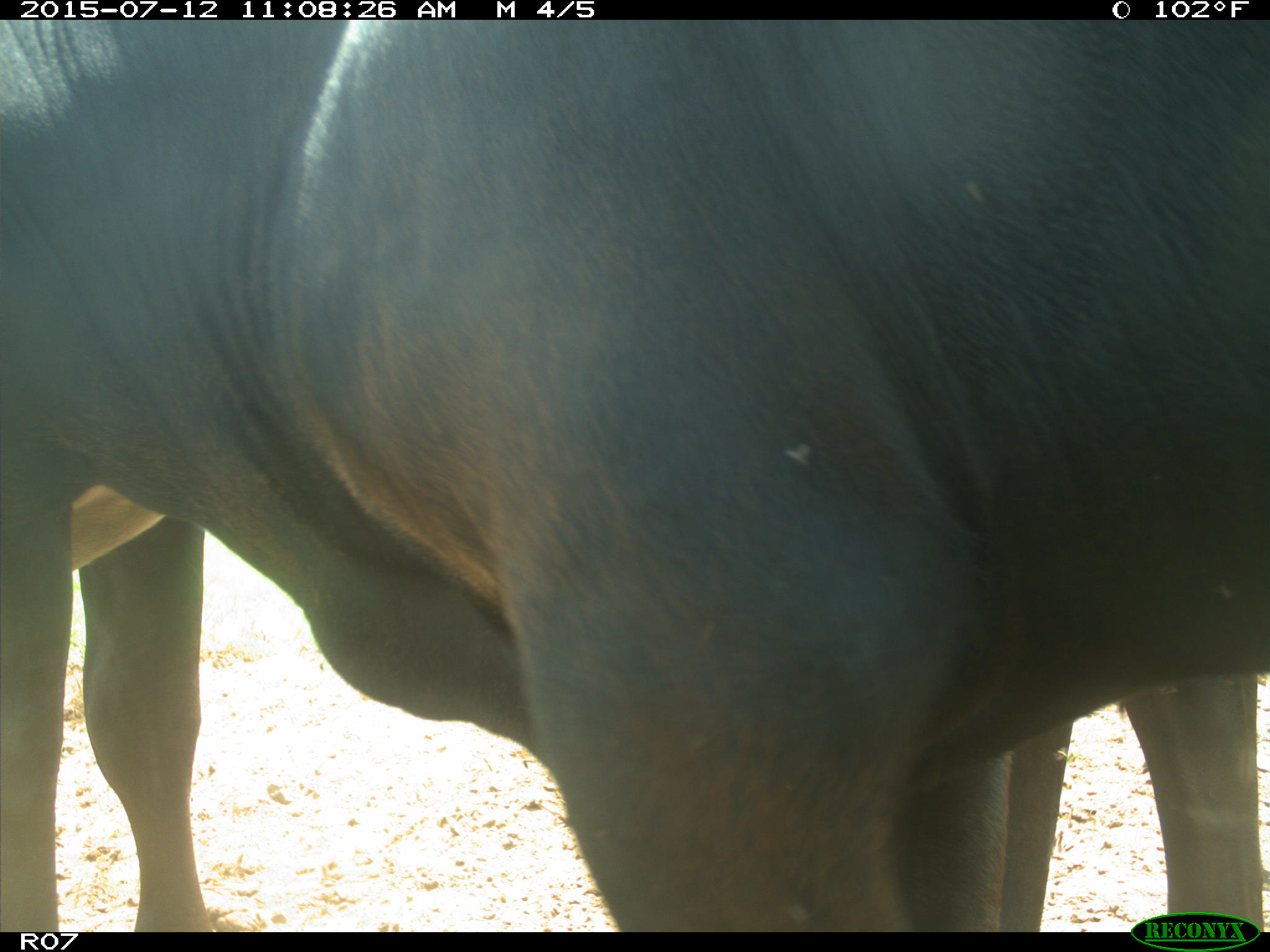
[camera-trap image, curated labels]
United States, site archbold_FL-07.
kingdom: Animalia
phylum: Chordata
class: Mammalia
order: Artiodactyla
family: Bovidae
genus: Bos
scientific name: Bos taurus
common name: domestic cow